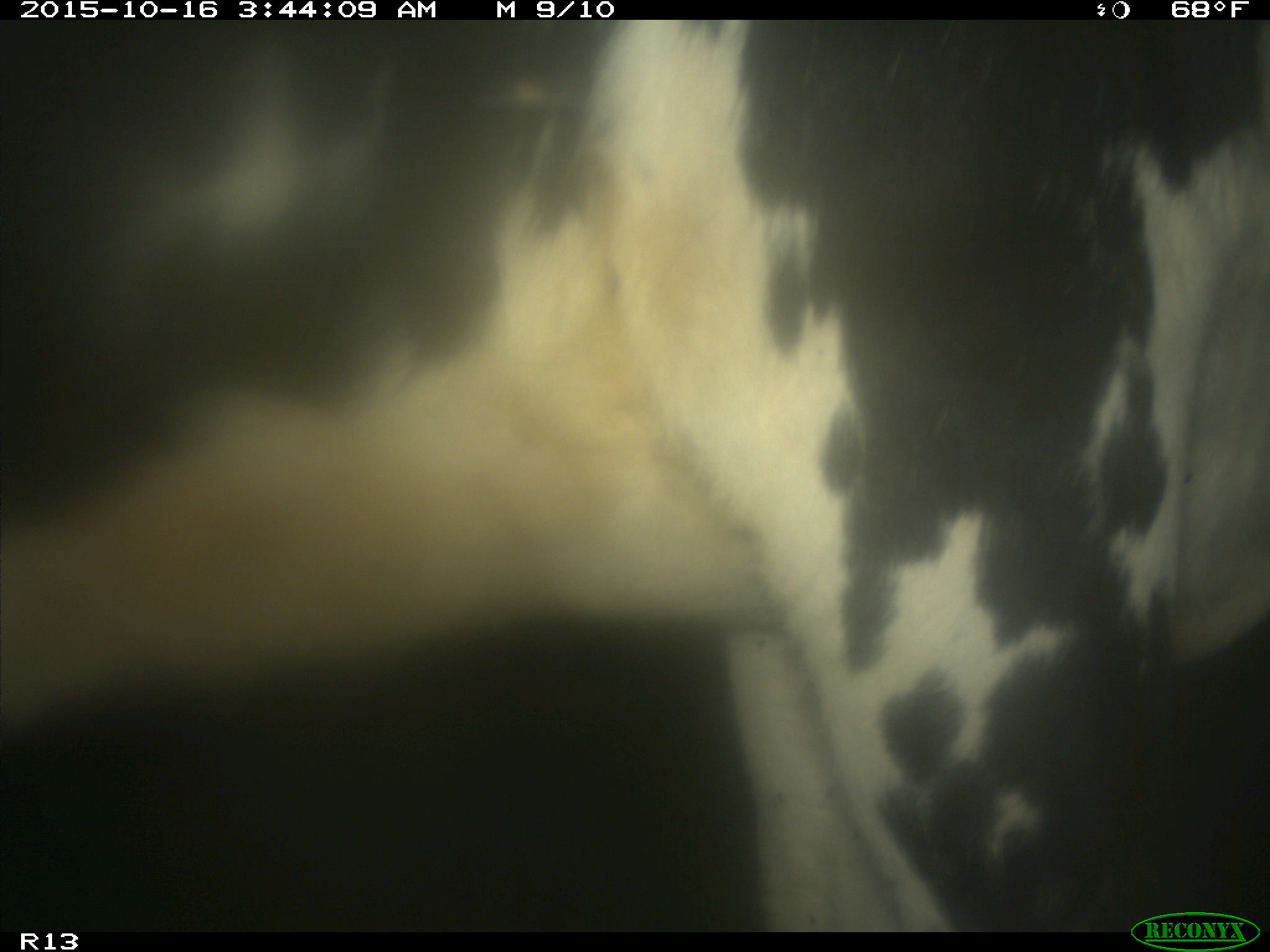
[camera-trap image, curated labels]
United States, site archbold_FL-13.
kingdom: Animalia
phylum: Chordata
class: Mammalia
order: Artiodactyla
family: Bovidae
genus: Bos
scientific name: Bos taurus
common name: domestic cow